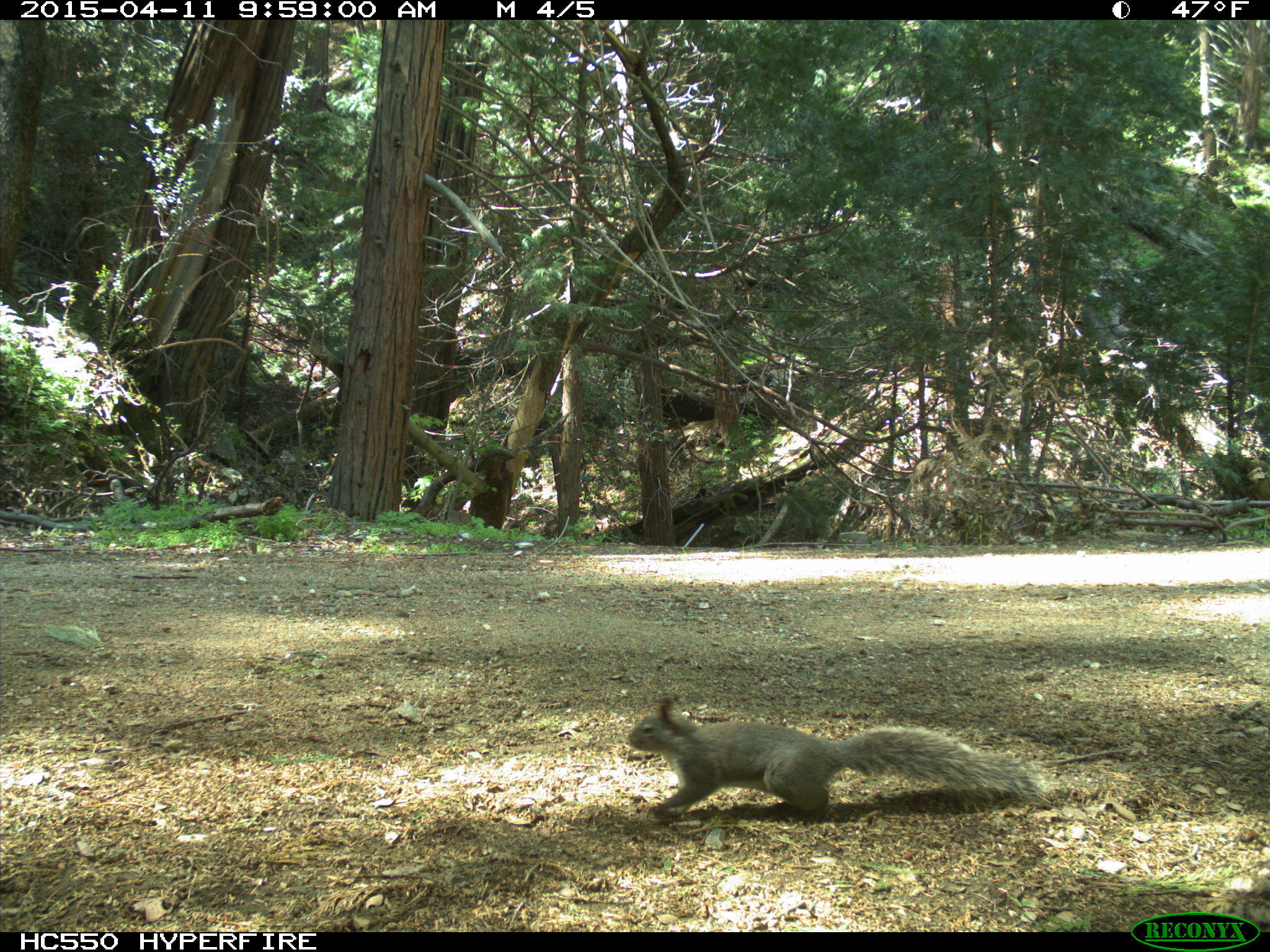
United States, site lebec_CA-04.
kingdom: Animalia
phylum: Chordata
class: Mammalia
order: Rodentia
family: Sciuridae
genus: Sciurus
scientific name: Sciurus carolinensis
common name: eastern gray squirrel